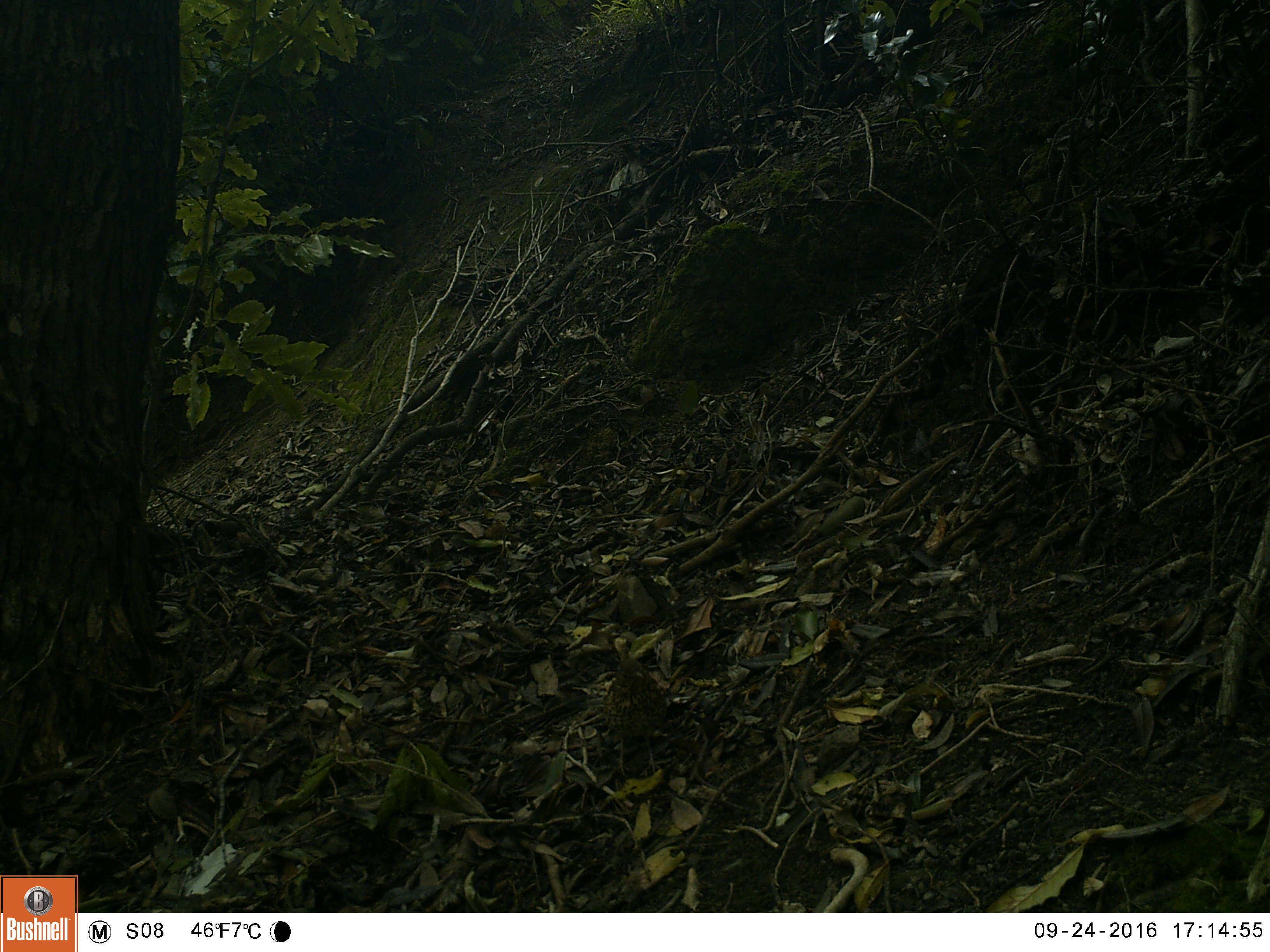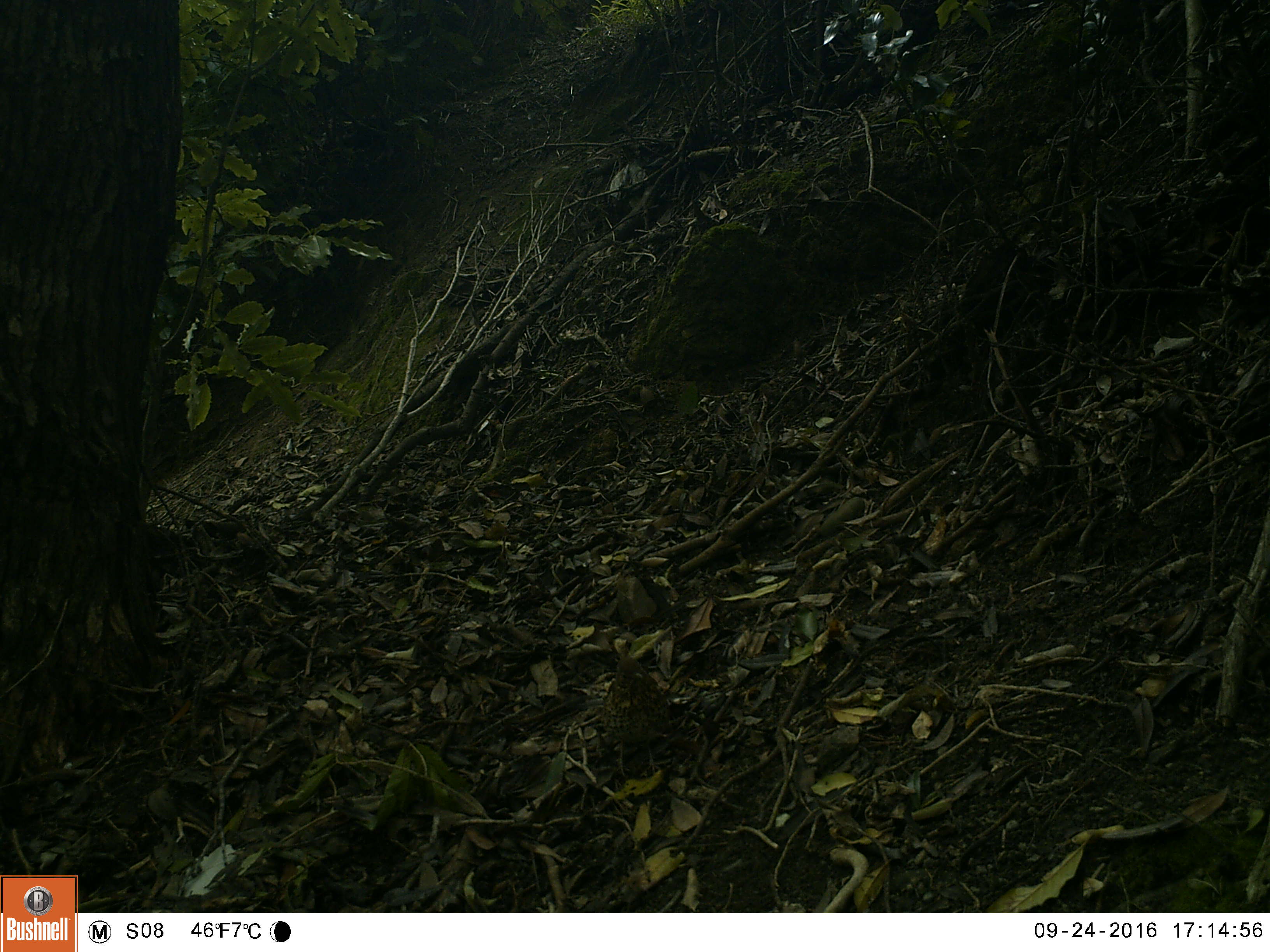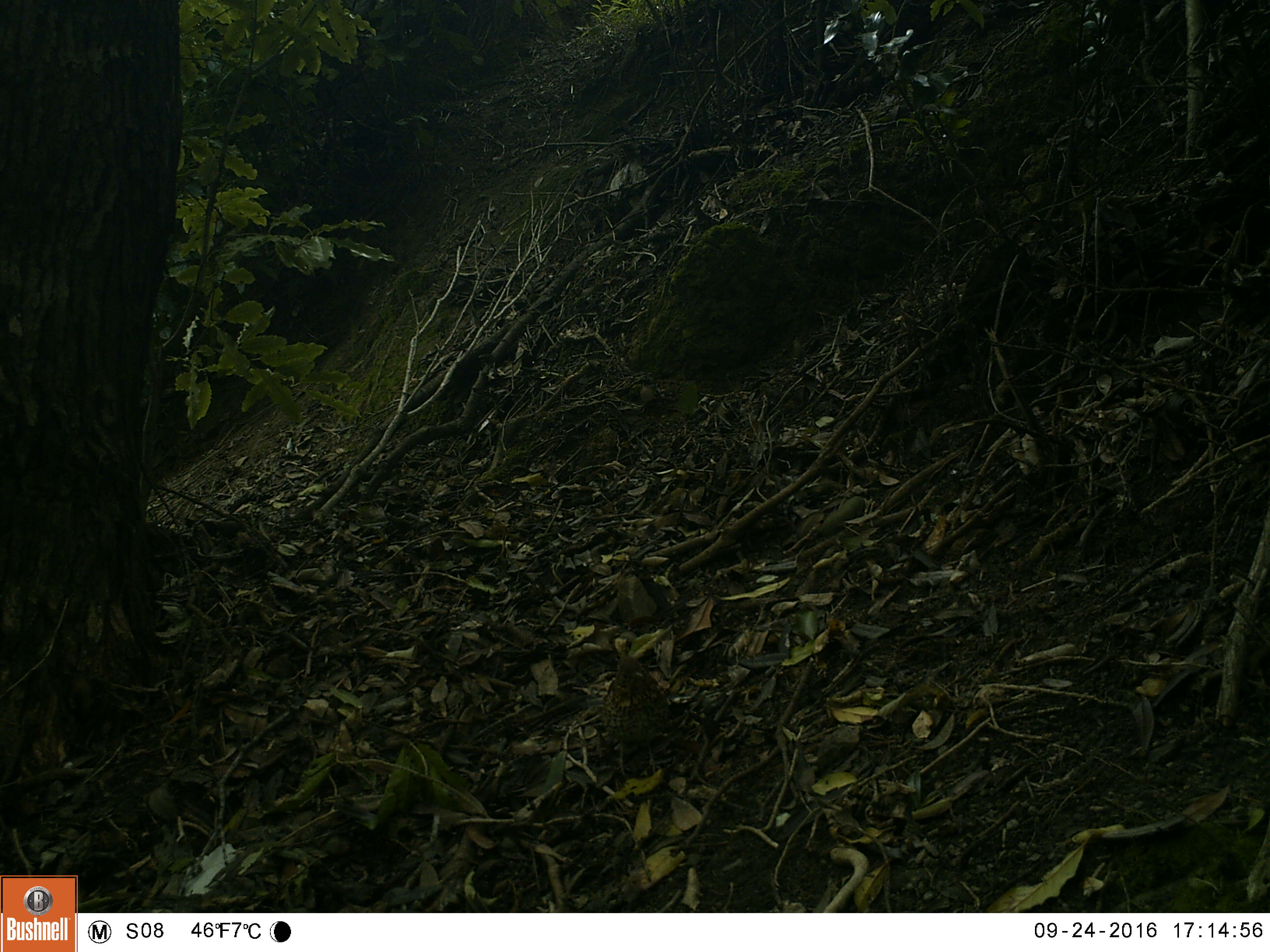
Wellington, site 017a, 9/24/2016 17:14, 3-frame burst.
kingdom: Animalia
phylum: Chordata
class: Aves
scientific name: Aves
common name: bird